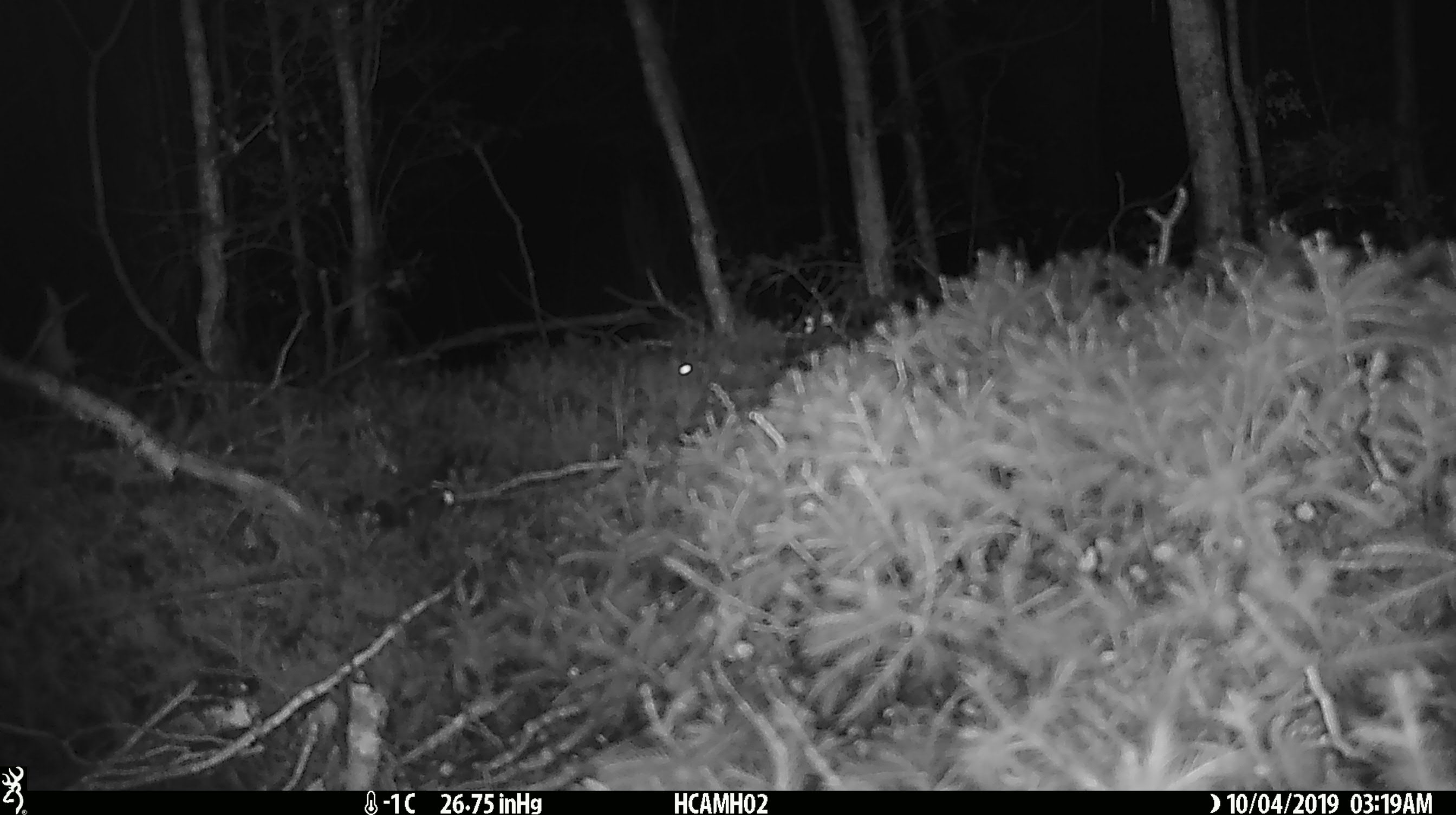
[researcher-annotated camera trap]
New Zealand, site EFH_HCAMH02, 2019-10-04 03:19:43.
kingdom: Animalia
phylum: Chordata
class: Mammalia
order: Rodentia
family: Muridae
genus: Mus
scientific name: Mus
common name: mouse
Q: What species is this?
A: Mouse (Mus).